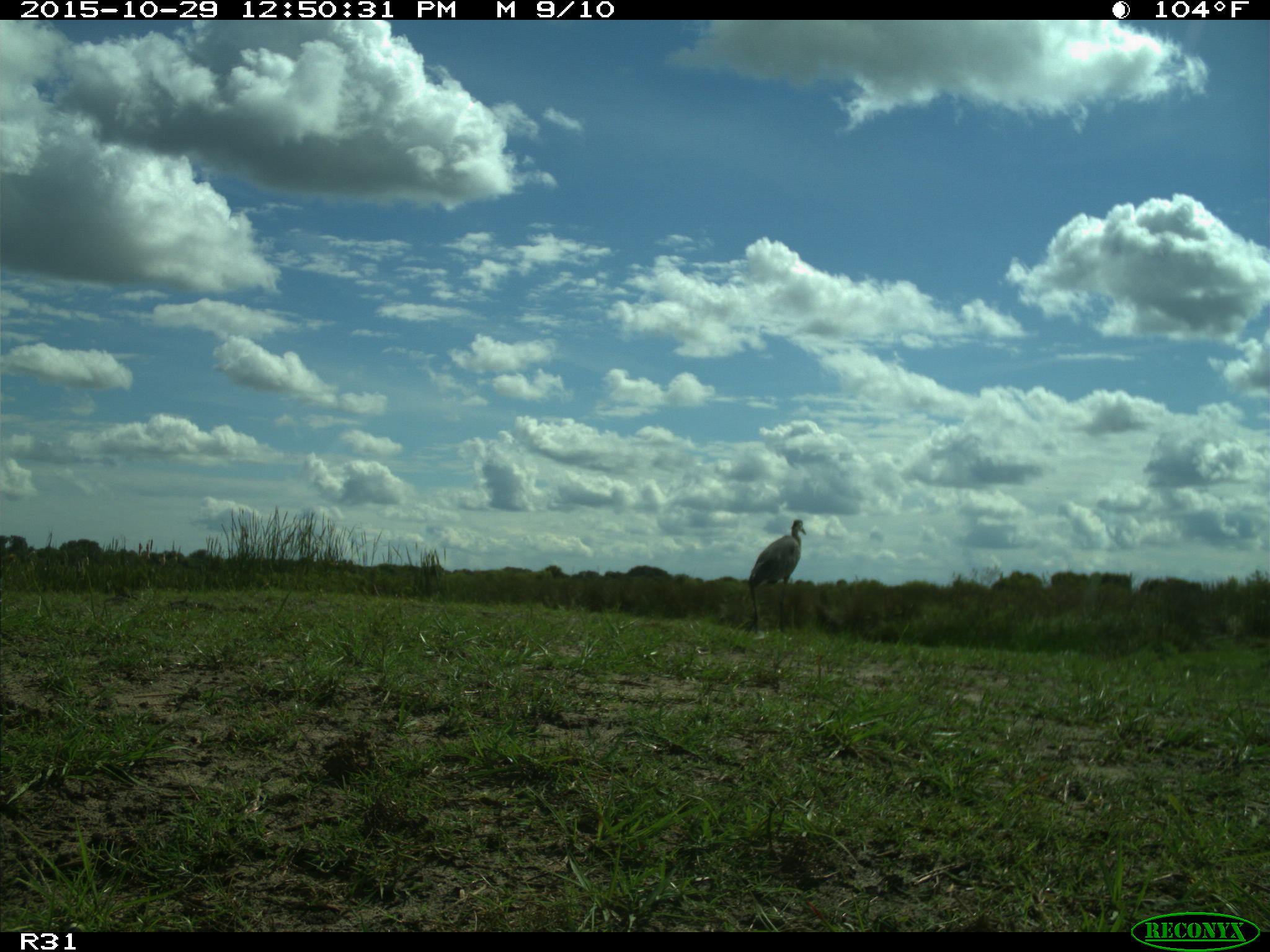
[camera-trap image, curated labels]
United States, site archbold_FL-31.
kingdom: Animalia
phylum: Chordata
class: Aves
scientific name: Aves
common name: birds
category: unidentified bird